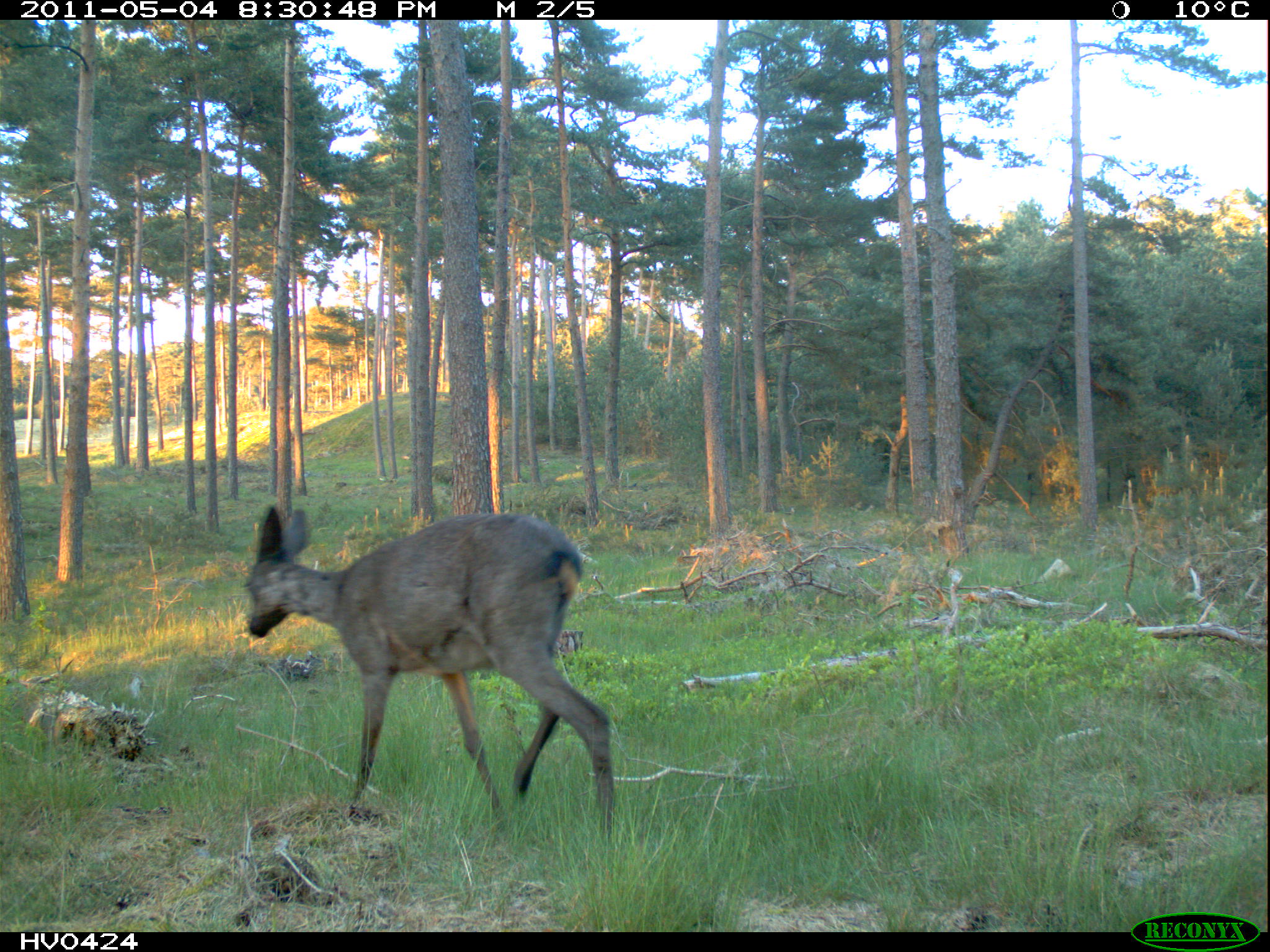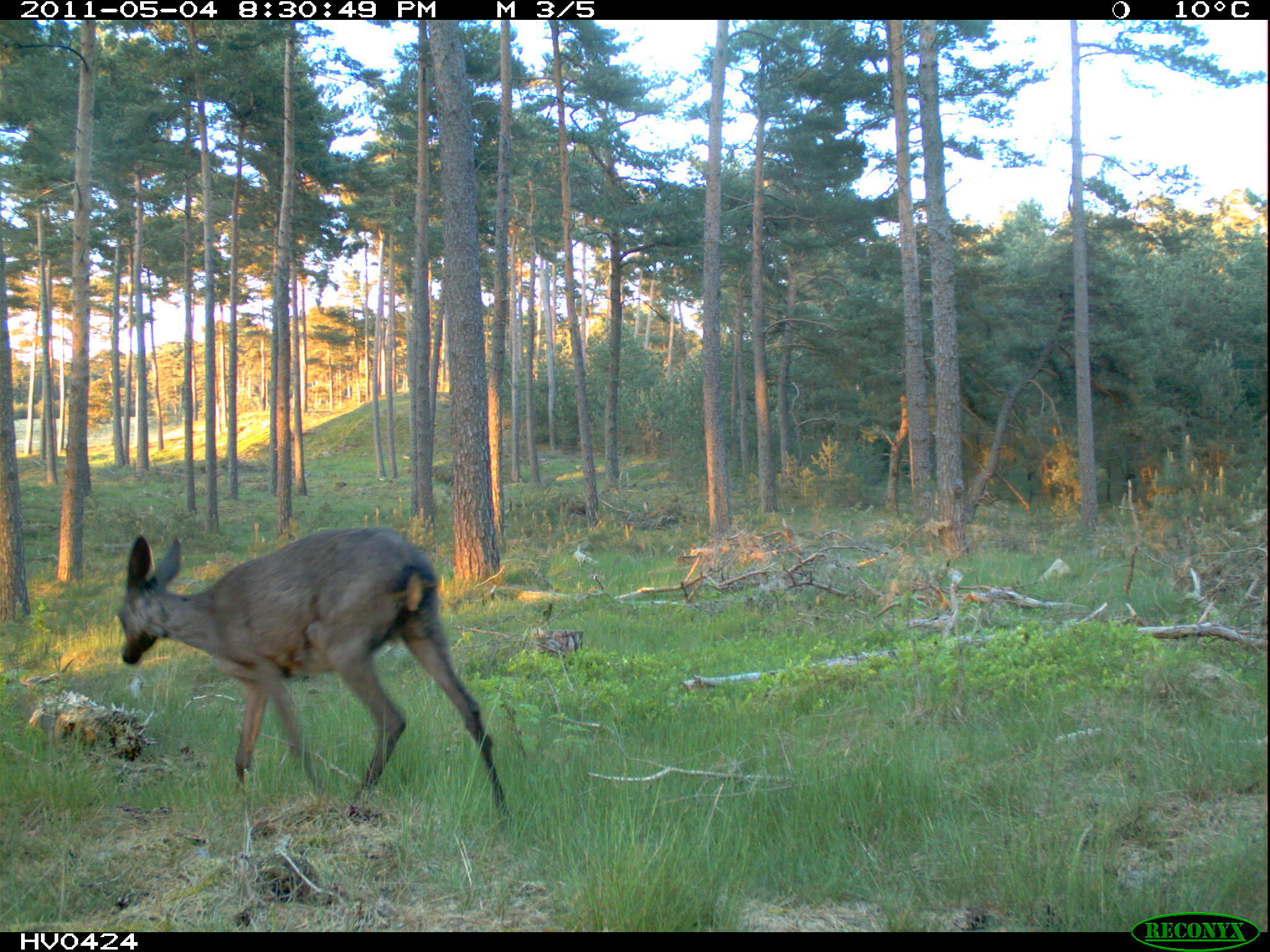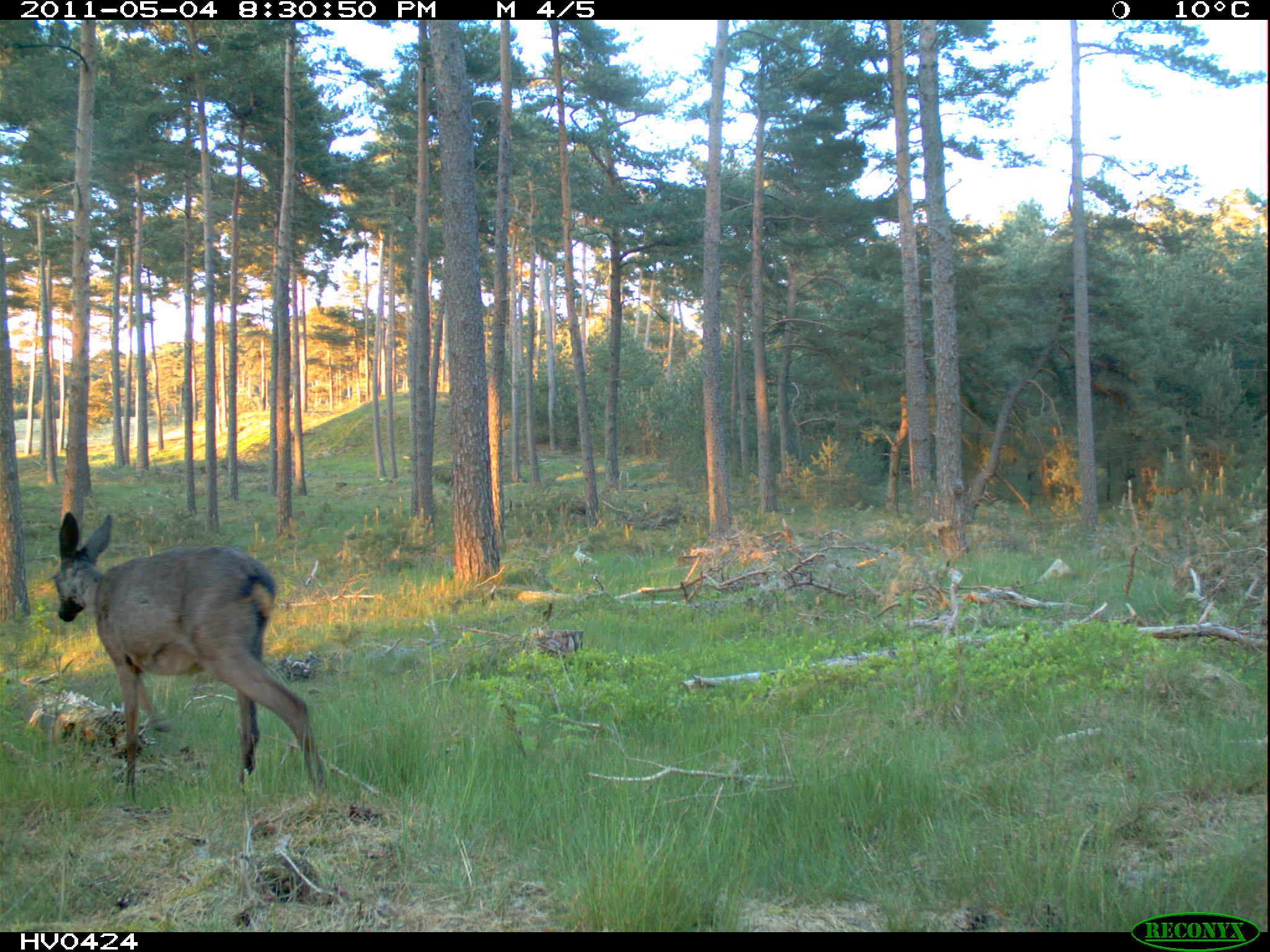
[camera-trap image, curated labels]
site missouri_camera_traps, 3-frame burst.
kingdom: Animalia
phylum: Chordata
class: Mammalia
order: Artiodactyla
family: Cervidae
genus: Capreolus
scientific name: Capreolus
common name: roe deer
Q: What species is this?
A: Roe deer (Capreolus).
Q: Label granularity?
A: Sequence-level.